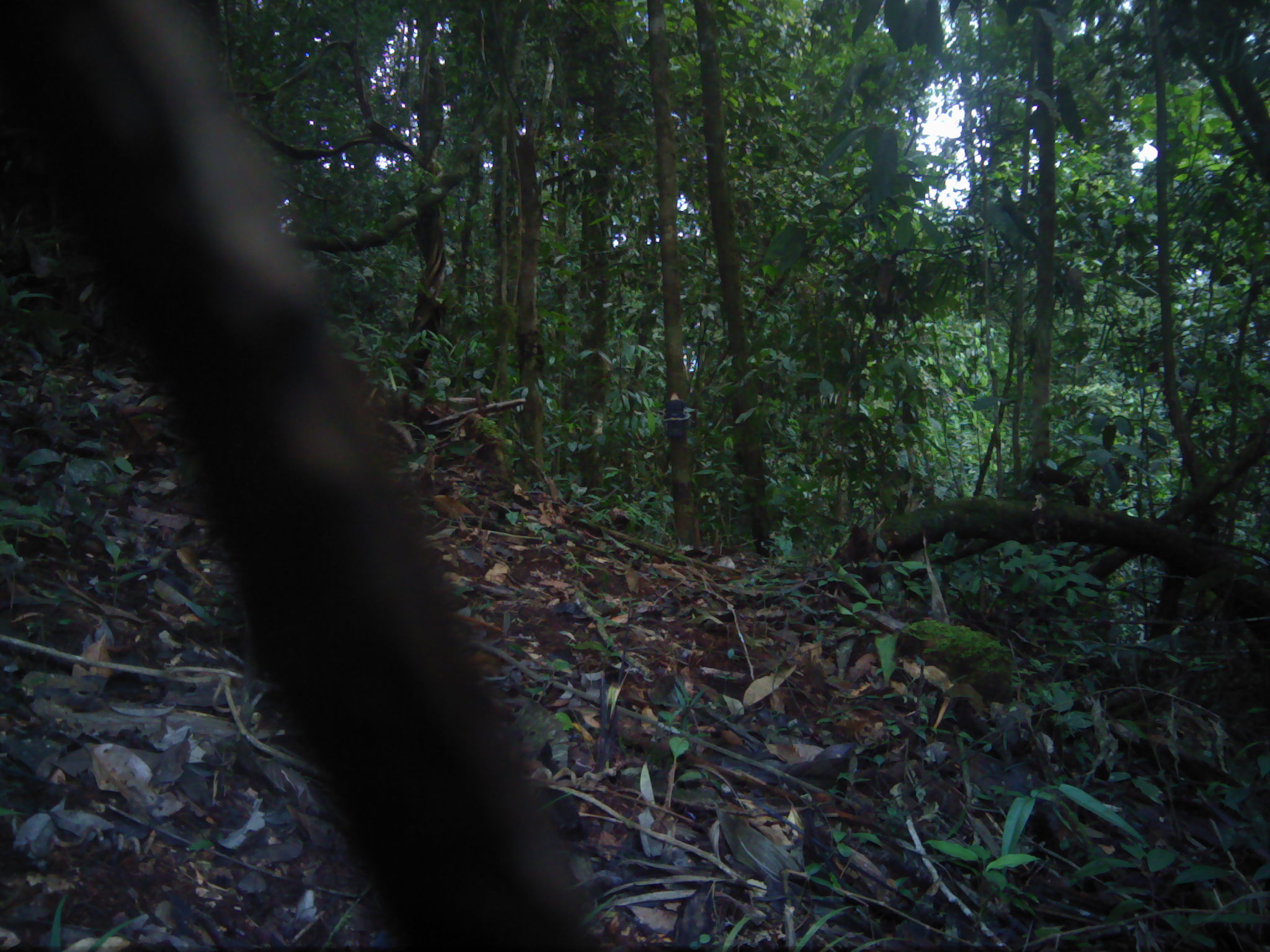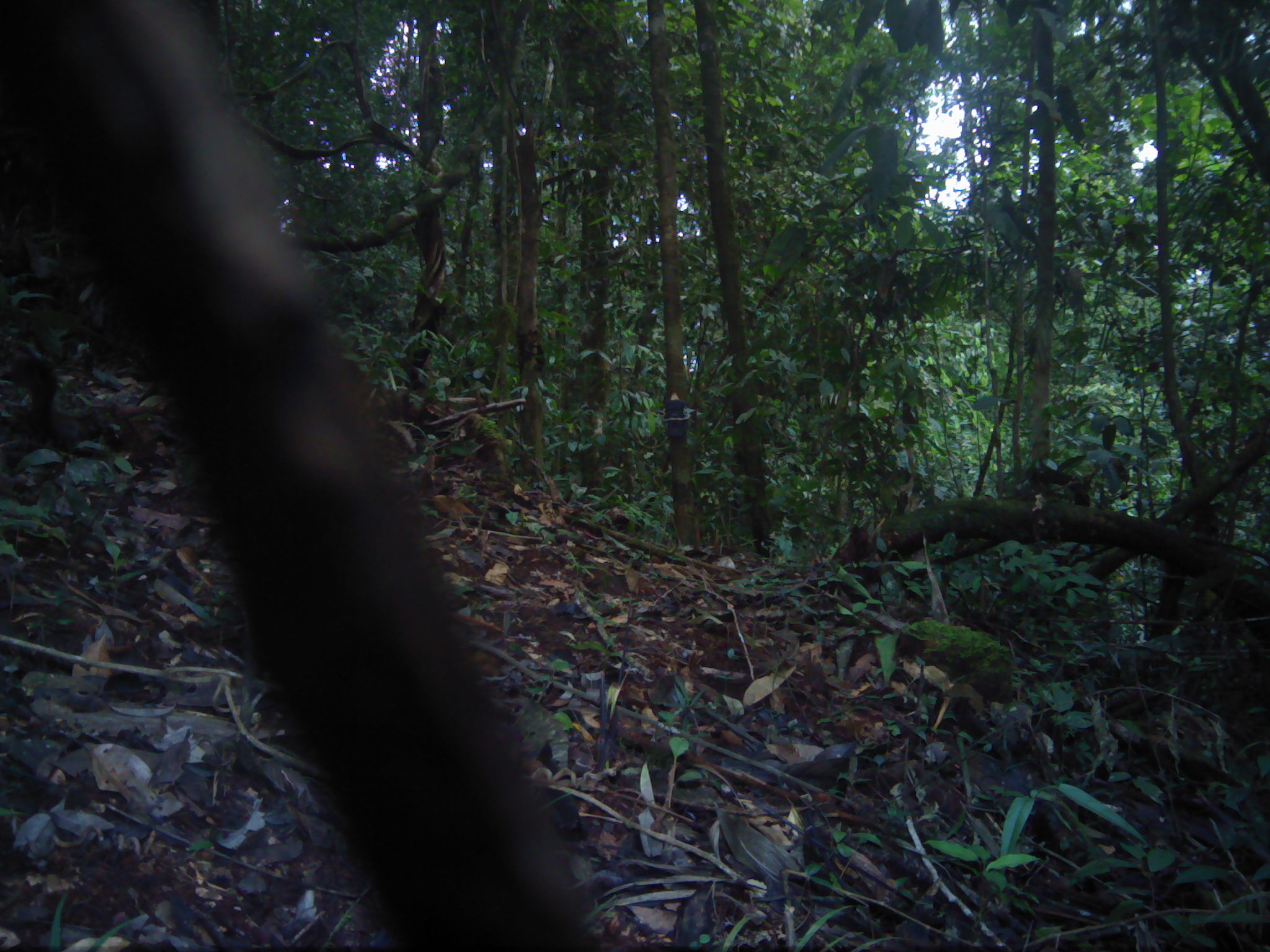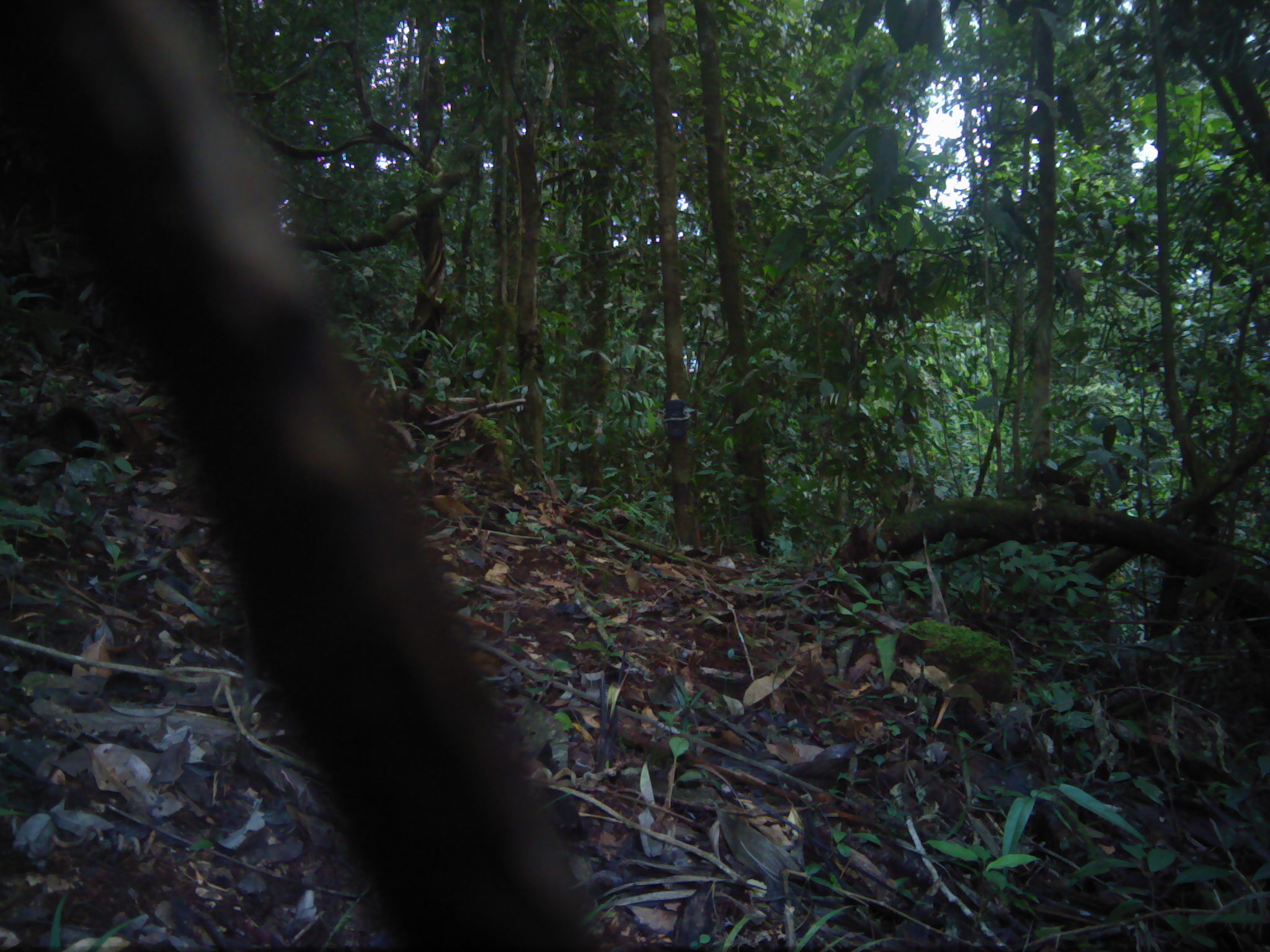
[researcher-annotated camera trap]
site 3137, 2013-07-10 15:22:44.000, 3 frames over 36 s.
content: unidentified animal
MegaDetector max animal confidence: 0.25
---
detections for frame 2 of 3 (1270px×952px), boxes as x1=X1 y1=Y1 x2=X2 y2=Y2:
unknown: x1=2 y1=357 x2=119 y2=456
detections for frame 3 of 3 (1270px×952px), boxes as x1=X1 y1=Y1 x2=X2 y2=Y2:
unknown: x1=38 y1=408 x2=119 y2=465